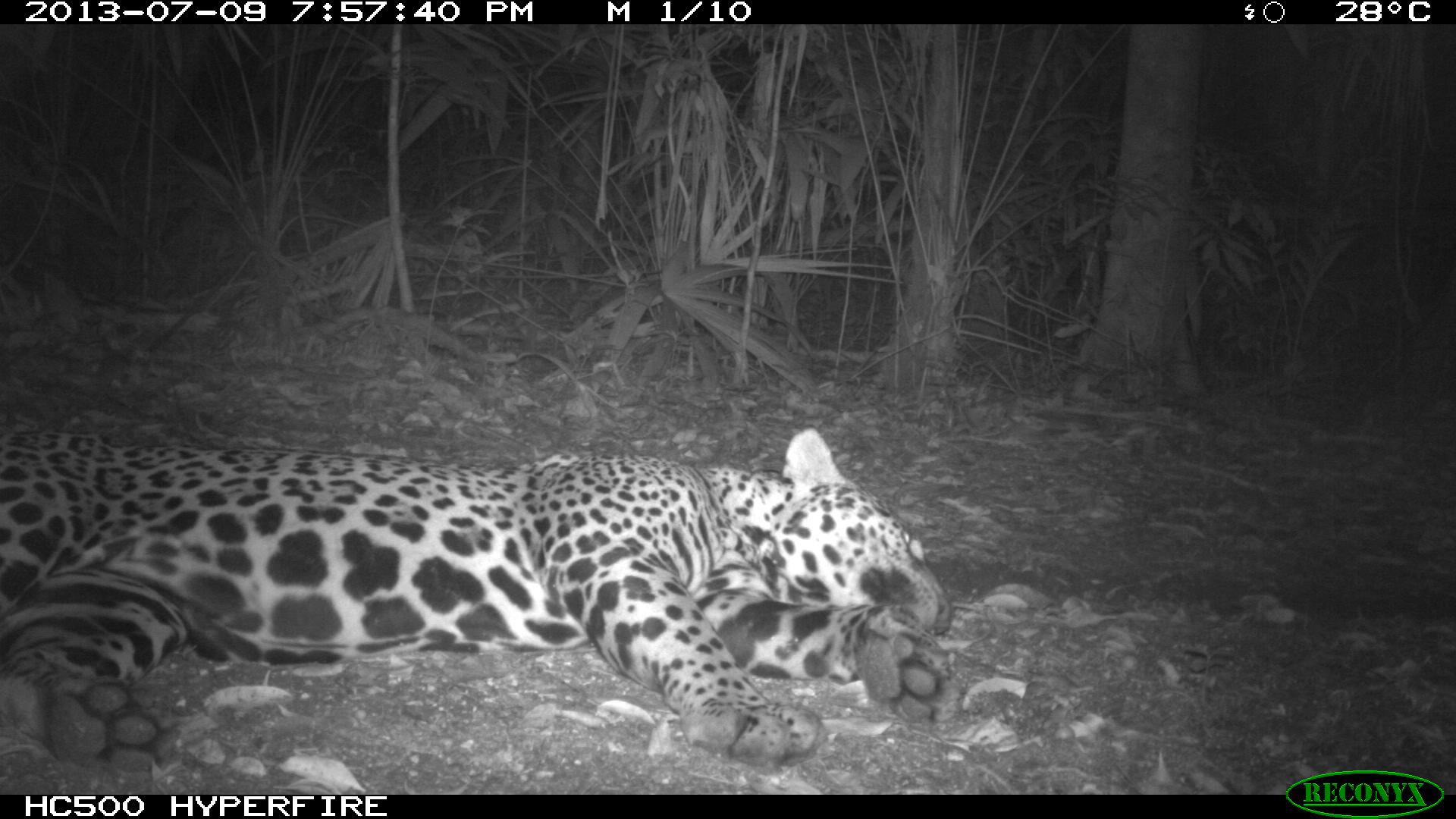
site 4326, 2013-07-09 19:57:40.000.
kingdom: Animalia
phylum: Chordata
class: Mammalia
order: Carnivora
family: Felidae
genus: Panthera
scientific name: Panthera onca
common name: jaguar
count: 1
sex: male